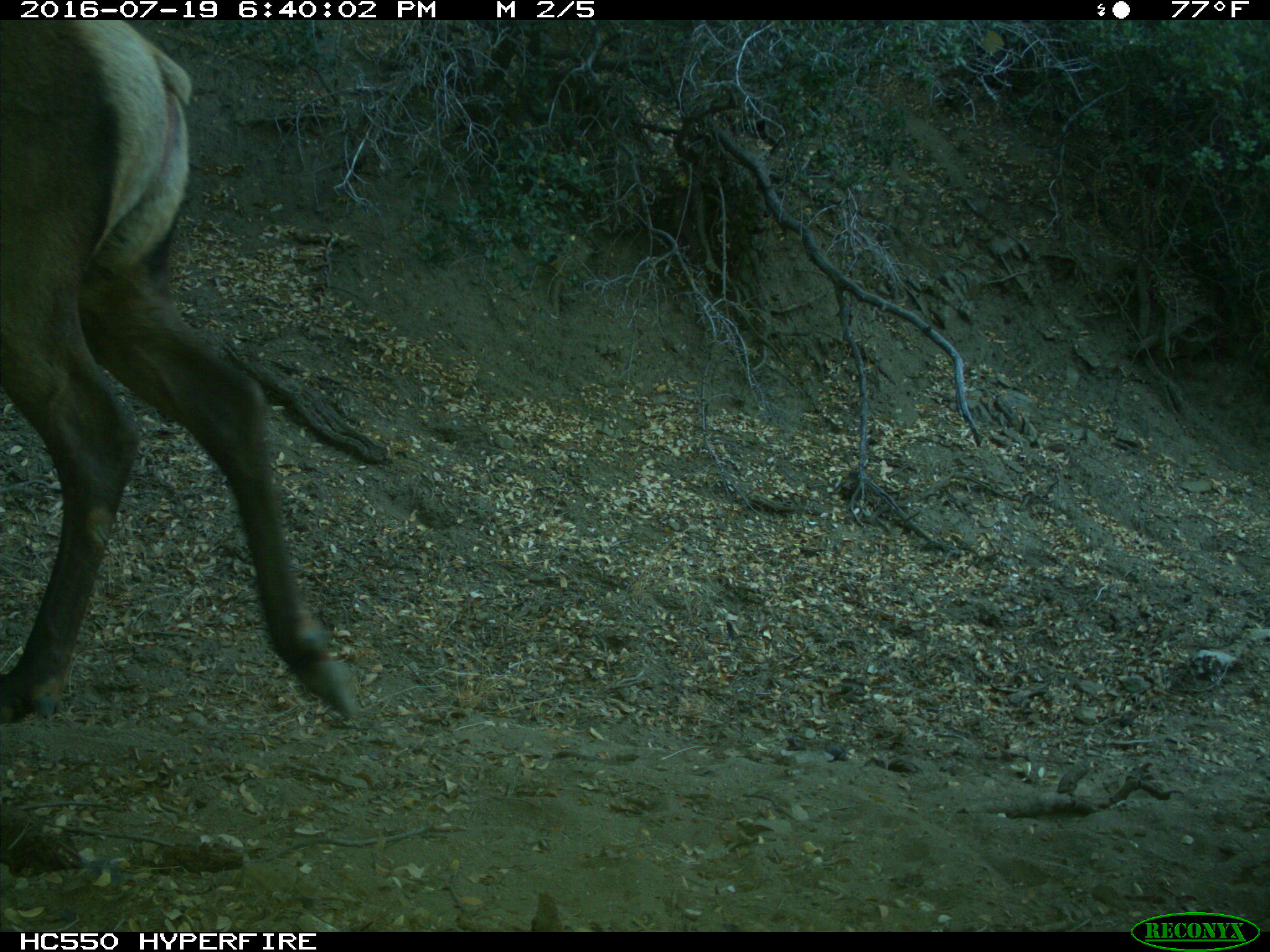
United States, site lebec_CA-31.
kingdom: Animalia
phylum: Chordata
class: Mammalia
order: Artiodactyla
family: Cervidae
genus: Cervus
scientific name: Cervus canadensis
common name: elk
Cervus canadensis (elk).